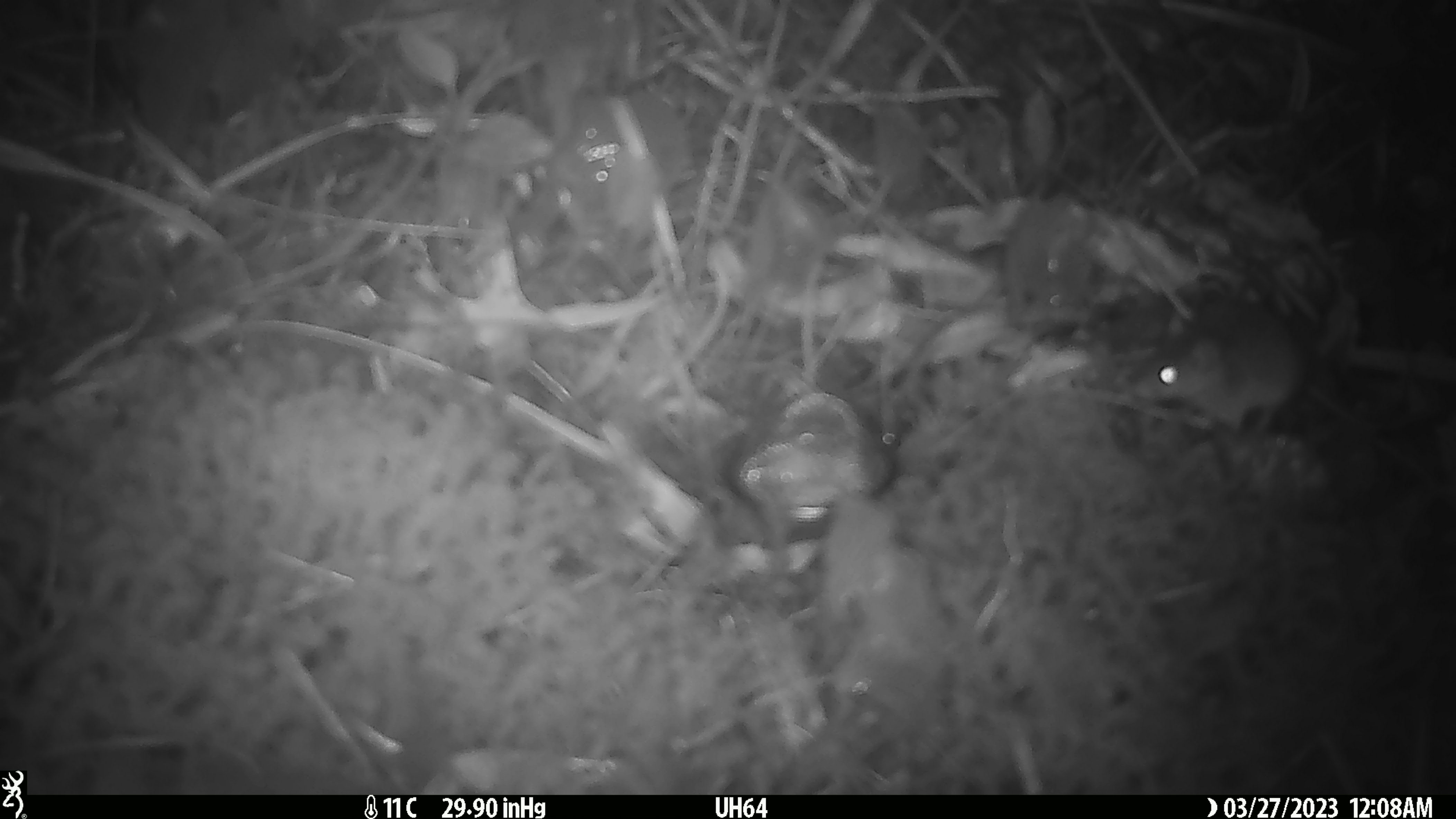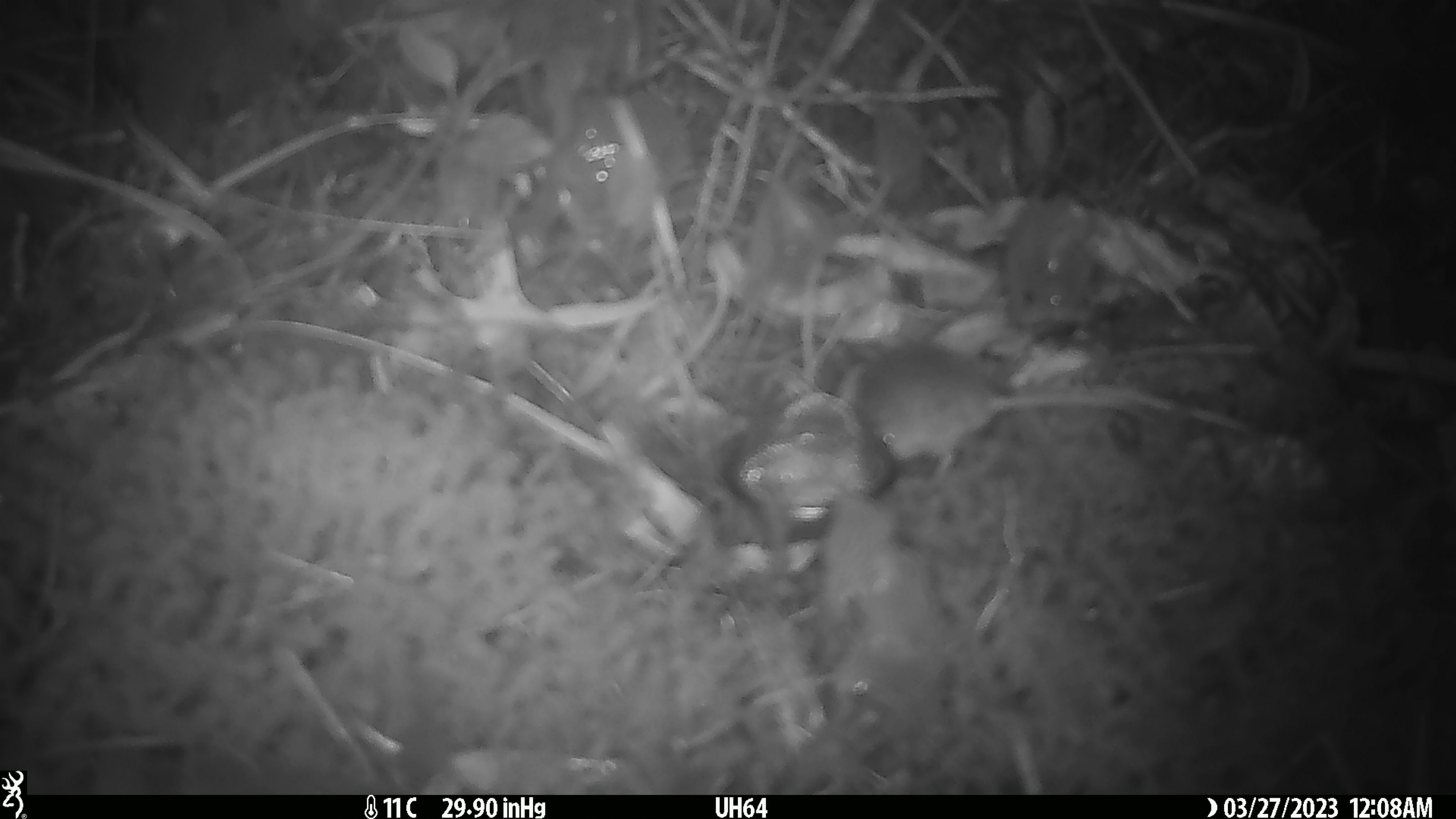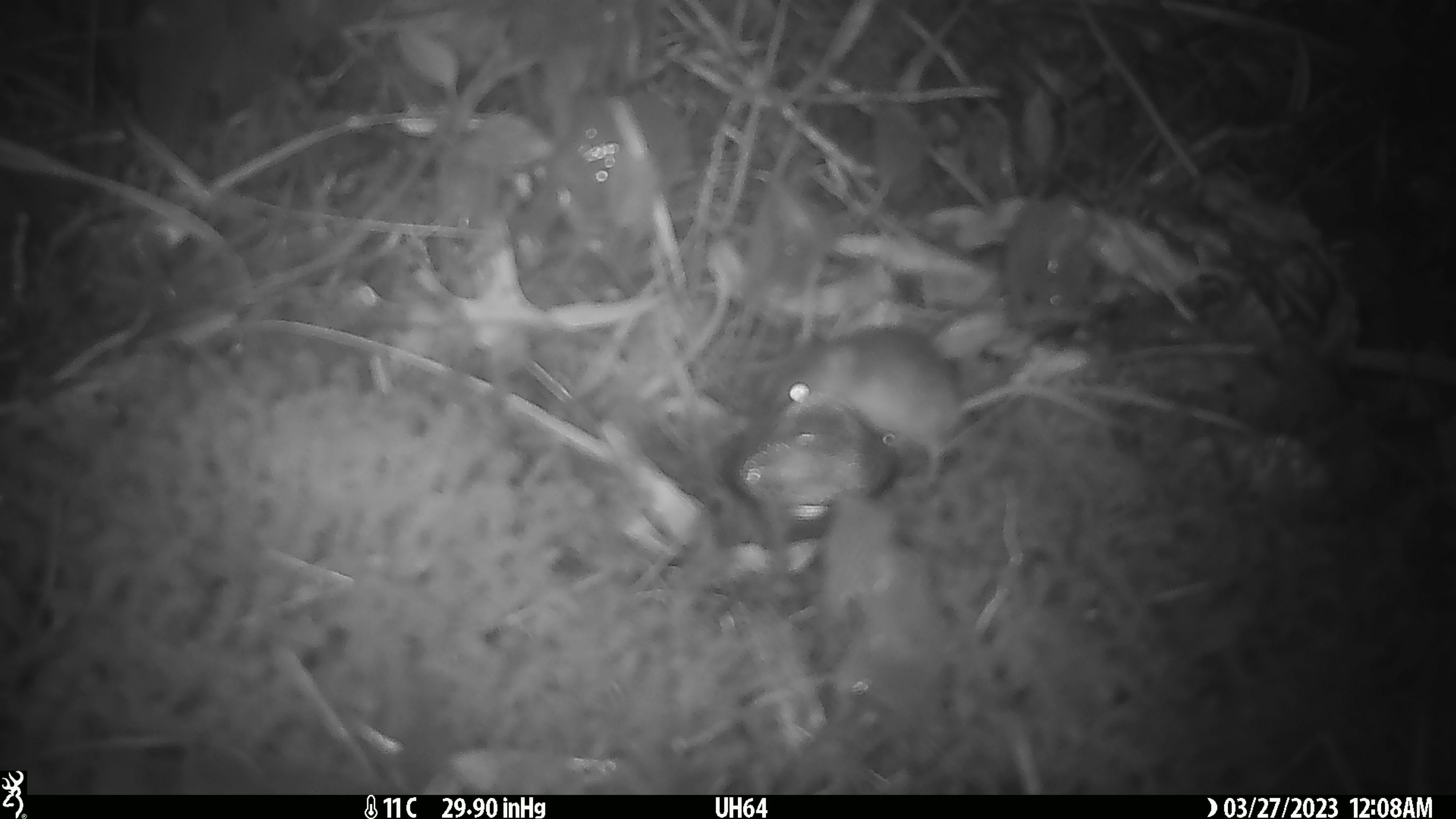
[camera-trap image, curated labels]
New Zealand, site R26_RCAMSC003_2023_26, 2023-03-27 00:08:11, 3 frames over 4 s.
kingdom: Animalia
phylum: Chordata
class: Mammalia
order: Rodentia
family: Muridae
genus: Mus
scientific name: Mus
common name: mouse